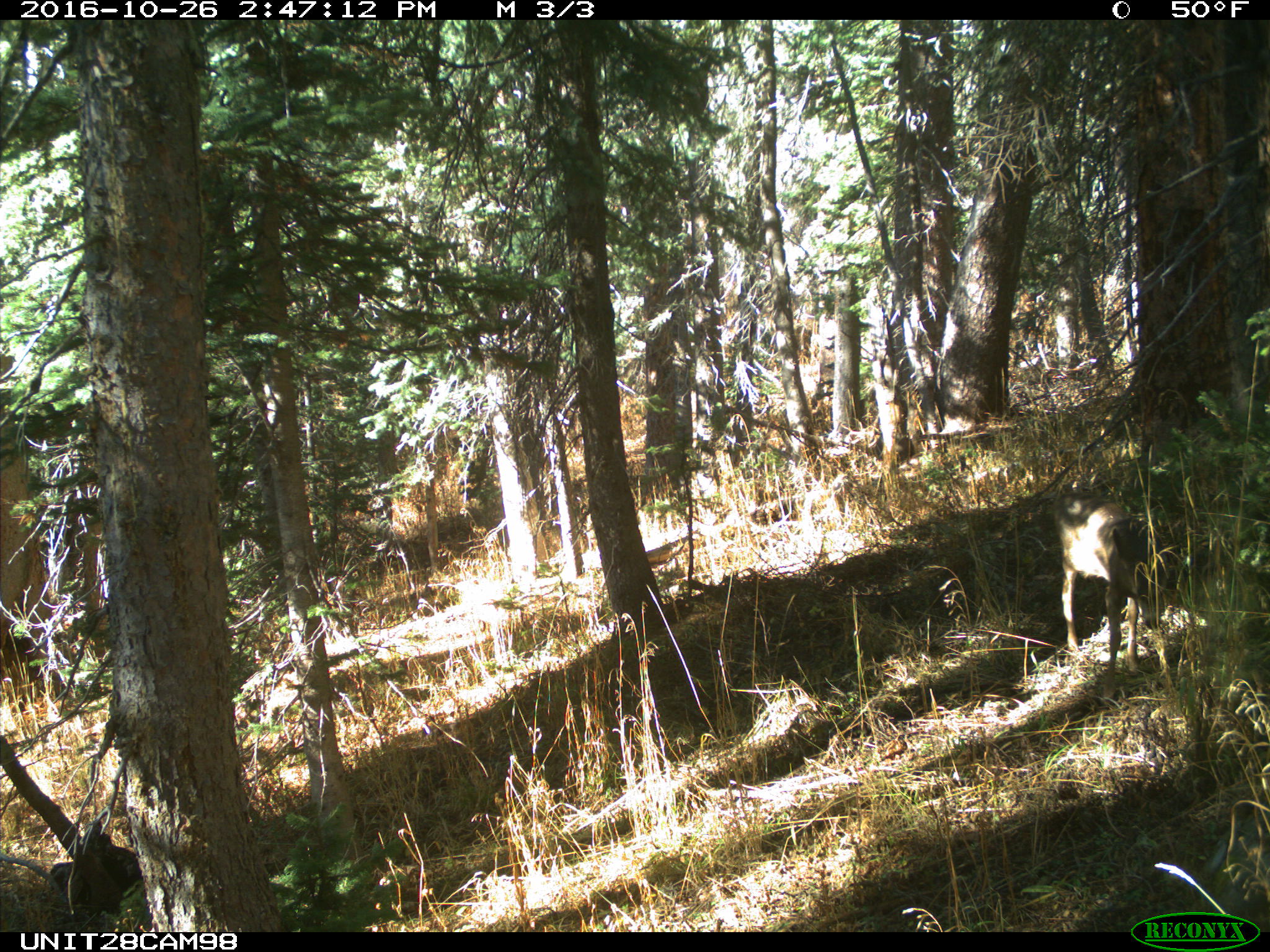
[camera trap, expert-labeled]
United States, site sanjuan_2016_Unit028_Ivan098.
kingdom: Animalia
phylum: Chordata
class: Mammalia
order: Artiodactyla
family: Cervidae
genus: Odocoileus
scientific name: Odocoileus hemionus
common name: mule deer